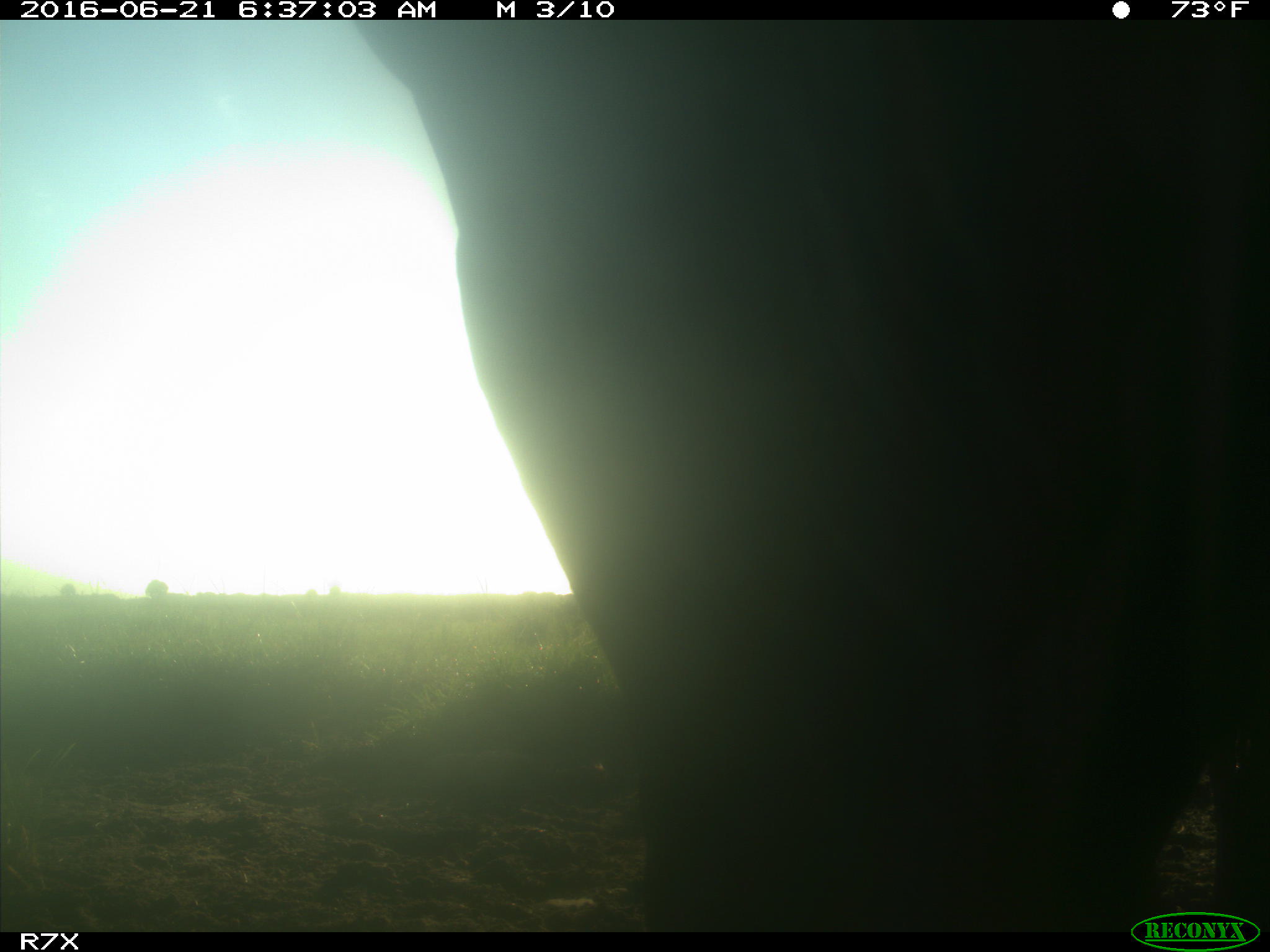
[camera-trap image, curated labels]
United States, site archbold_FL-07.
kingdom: Animalia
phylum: Chordata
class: Mammalia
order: Artiodactyla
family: Bovidae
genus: Bos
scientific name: Bos taurus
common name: domestic cow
Bos taurus (domestic cow).